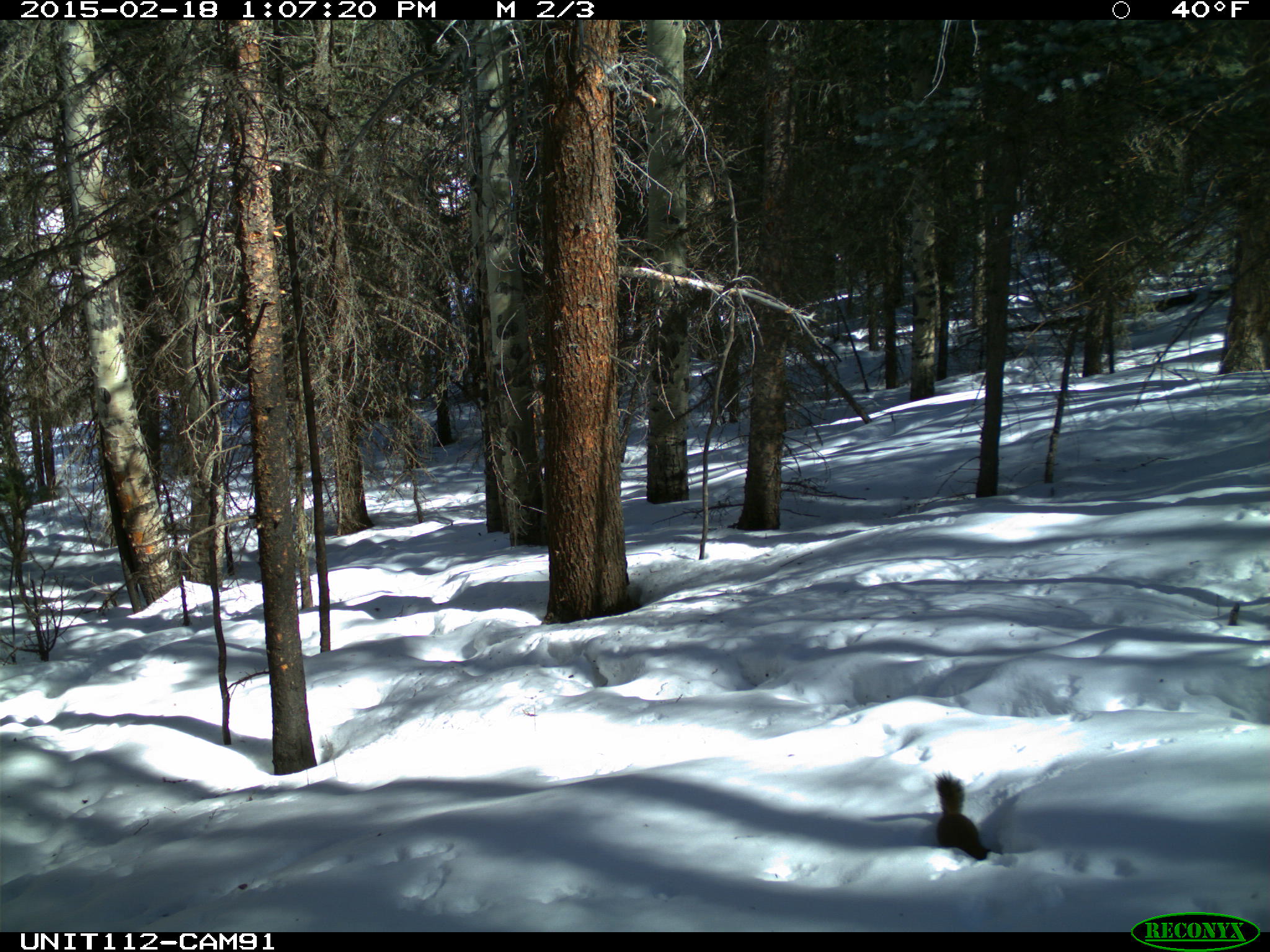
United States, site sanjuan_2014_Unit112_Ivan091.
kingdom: Animalia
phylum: Chordata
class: Mammalia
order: Rodentia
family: Sciuridae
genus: Tamiasciurus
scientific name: Tamiasciurus hudsonicus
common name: american red squirrel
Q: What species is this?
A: Tamiasciurus hudsonicus (american red squirrel).